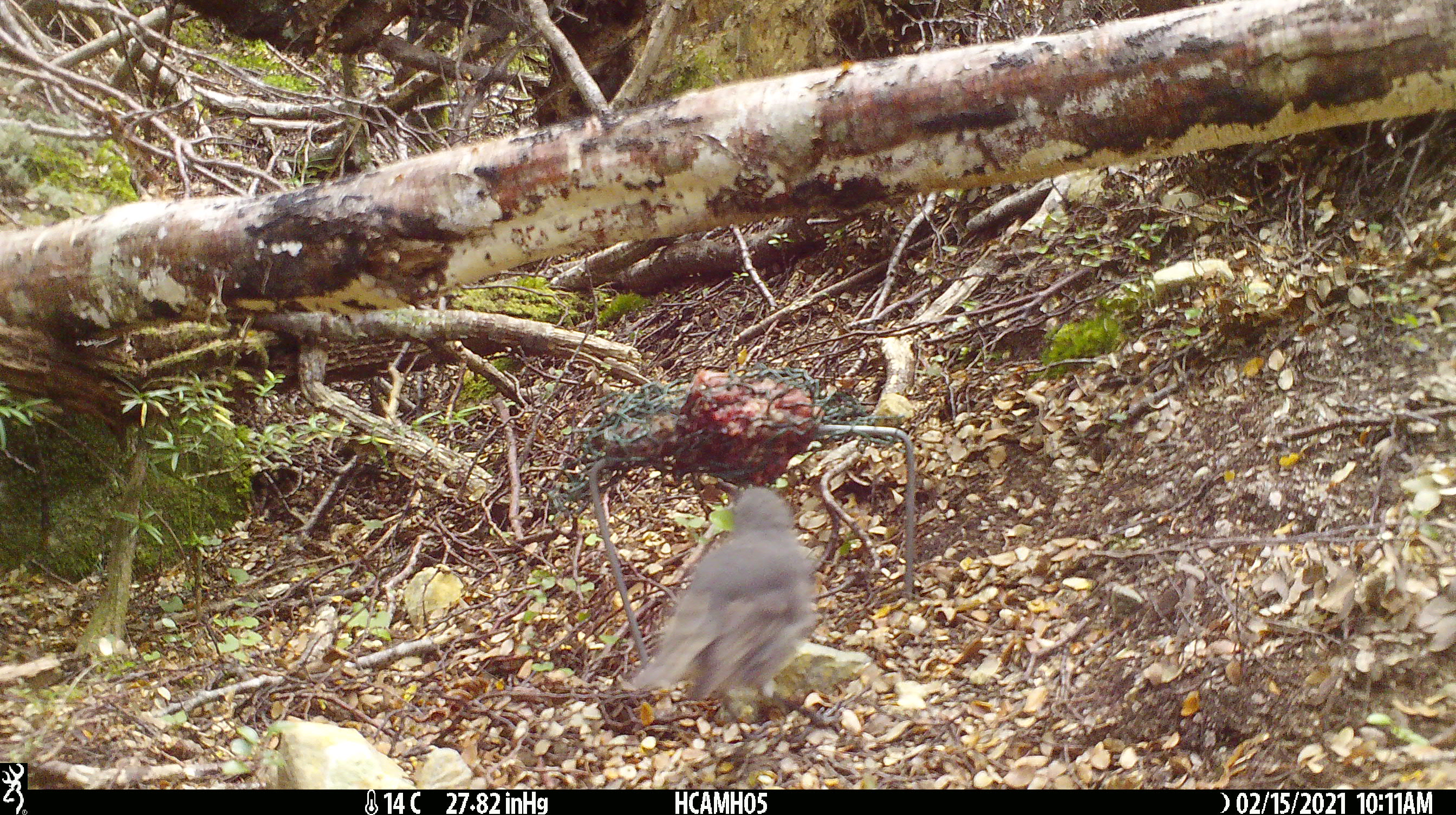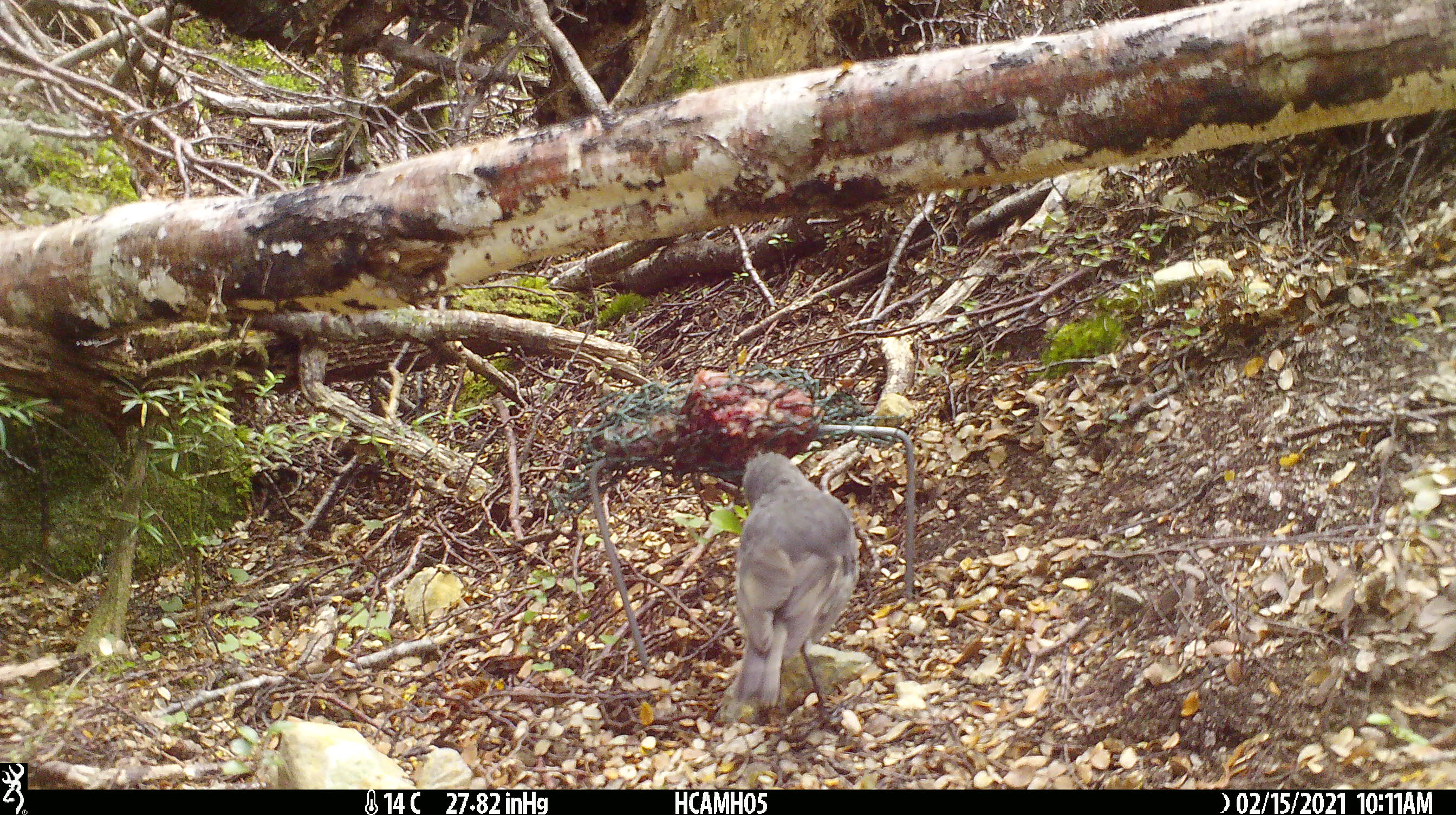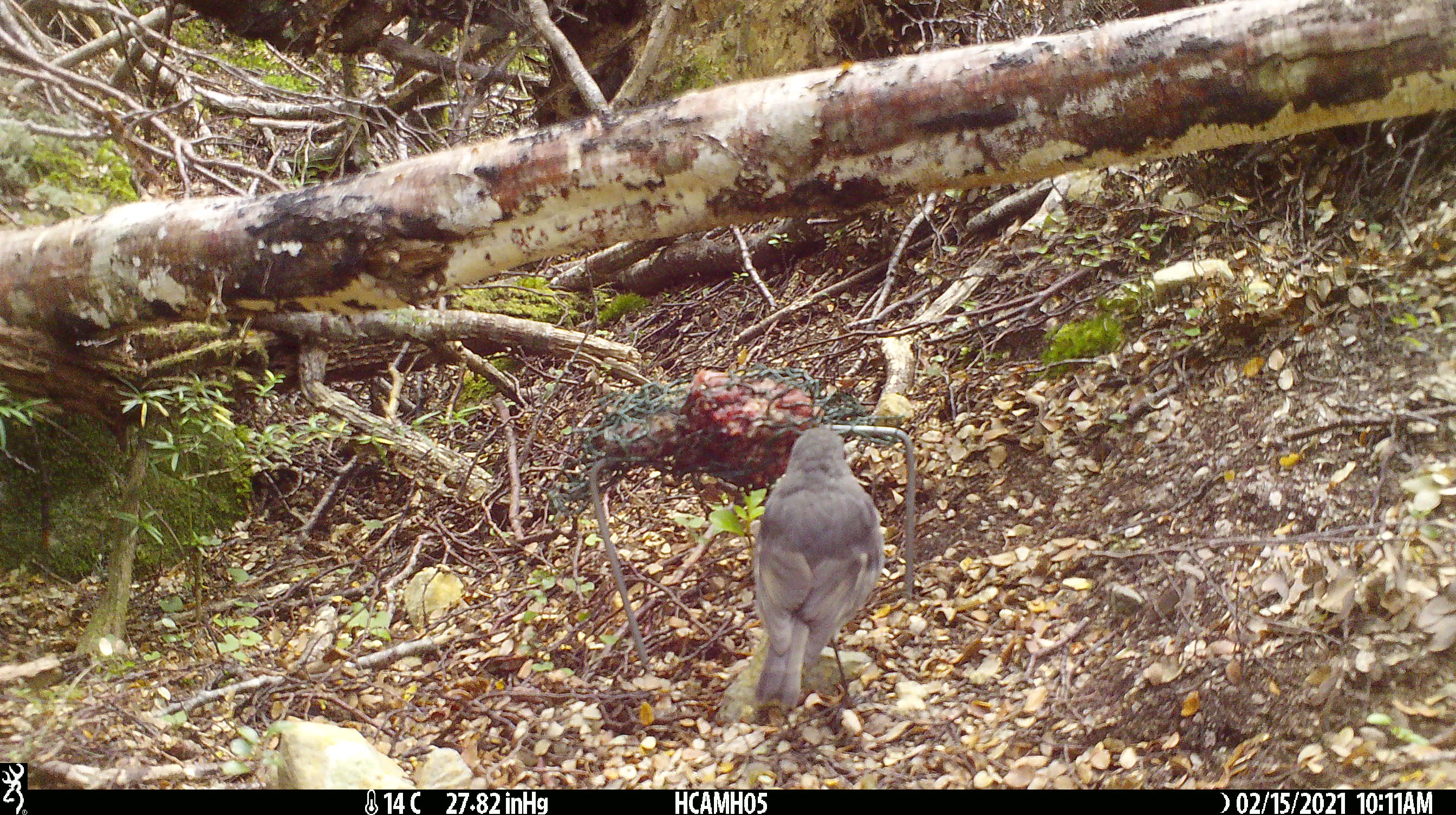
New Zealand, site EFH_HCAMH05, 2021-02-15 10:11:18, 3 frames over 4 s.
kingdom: Animalia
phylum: Chordata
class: Aves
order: Passeriformes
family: Petroicidae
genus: Petroica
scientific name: Petroica australis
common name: new zealand robin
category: robin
Robin (new zealand robin) (Petroica australis).